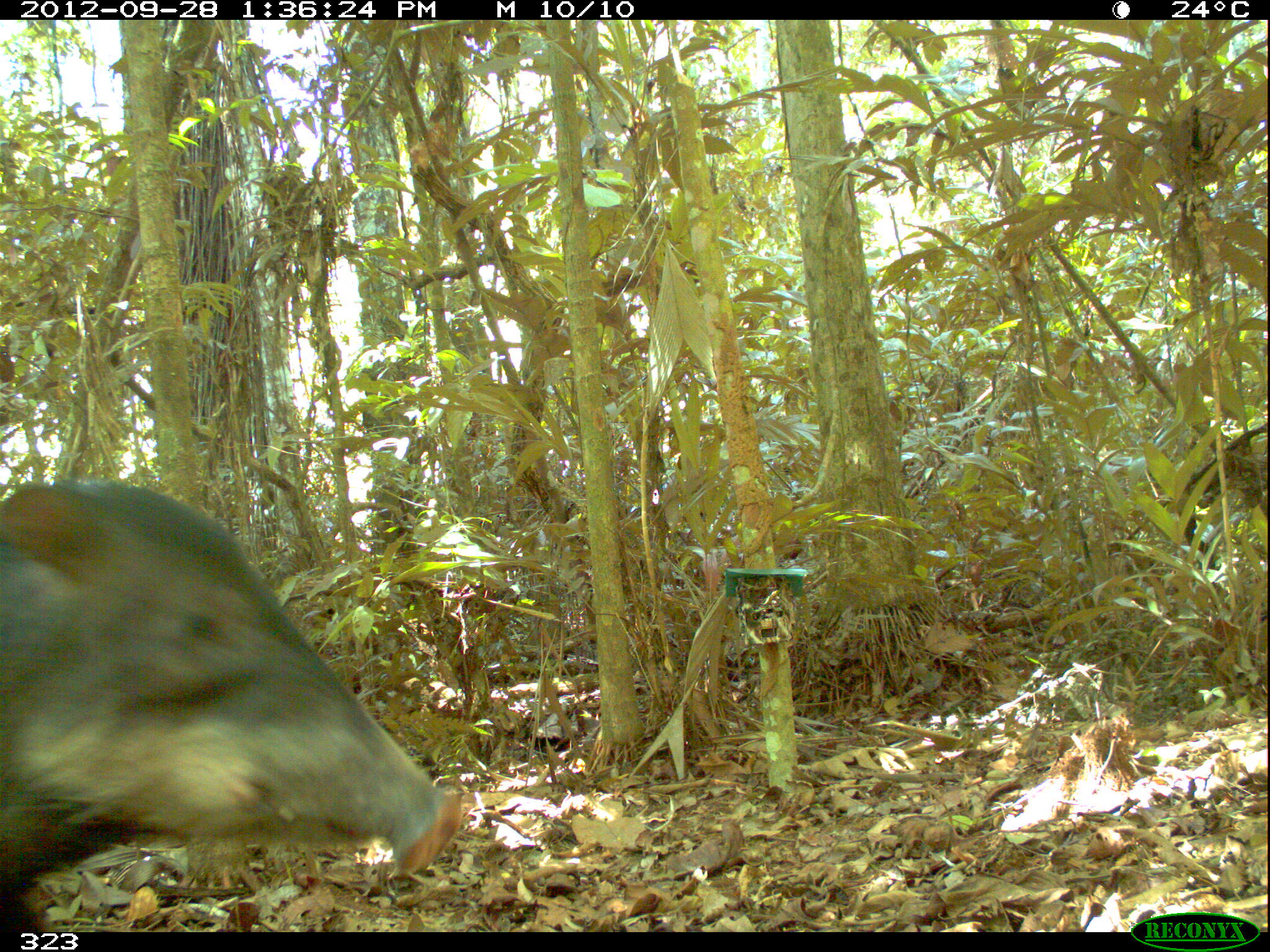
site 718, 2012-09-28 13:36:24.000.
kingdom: Animalia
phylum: Chordata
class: Mammalia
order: Artiodactyla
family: Tayassuidae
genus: Tayassu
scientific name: Tayassu pecari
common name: white-lipped peccary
Tayassu pecari (white-lipped peccary).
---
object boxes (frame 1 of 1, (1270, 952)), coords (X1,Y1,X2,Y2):
tayassu pecari: (1,479,460,928)